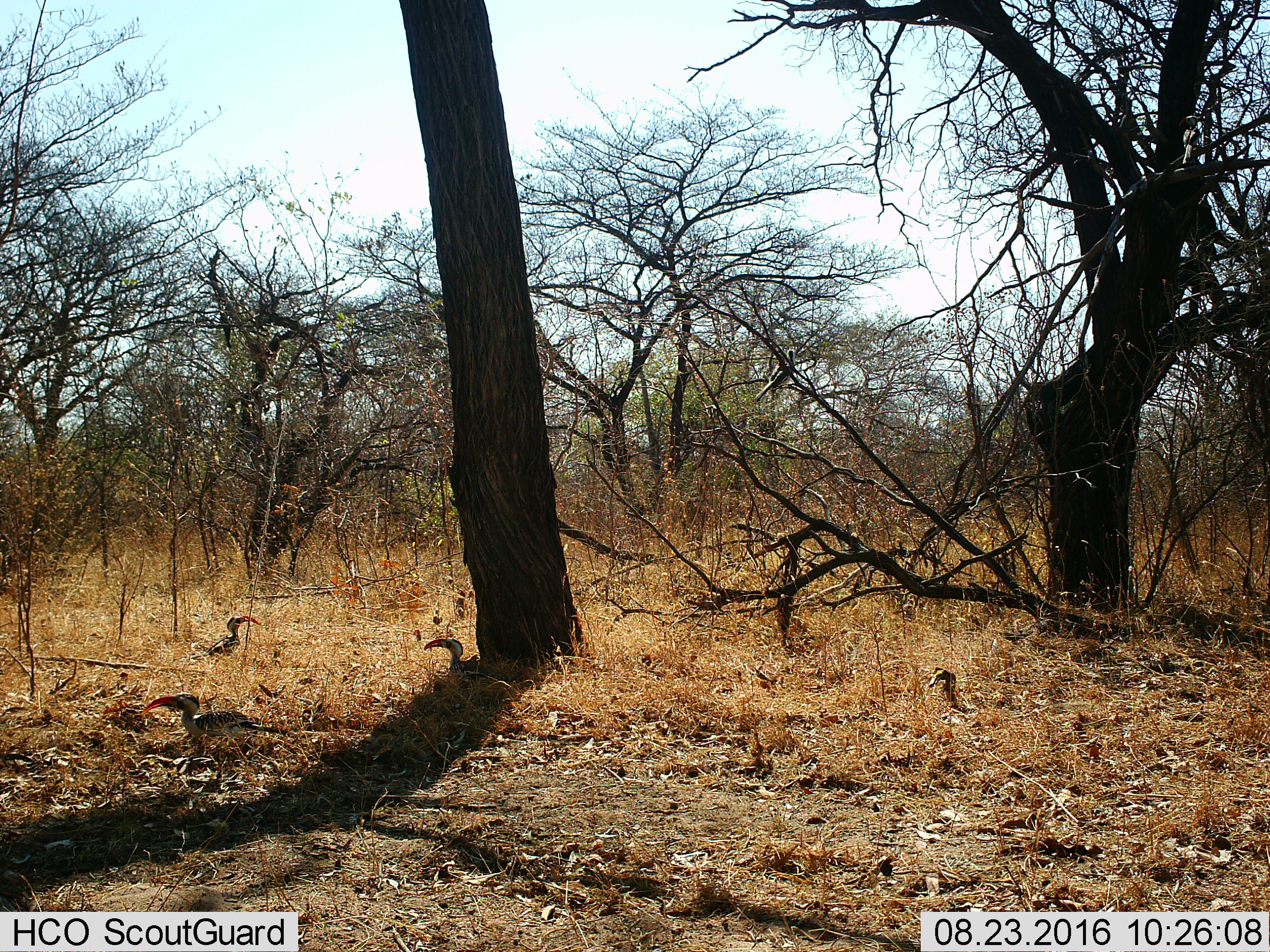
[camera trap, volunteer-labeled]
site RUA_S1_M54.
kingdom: Animalia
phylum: Chordata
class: Aves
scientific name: Aves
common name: bird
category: birdother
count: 3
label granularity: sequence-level